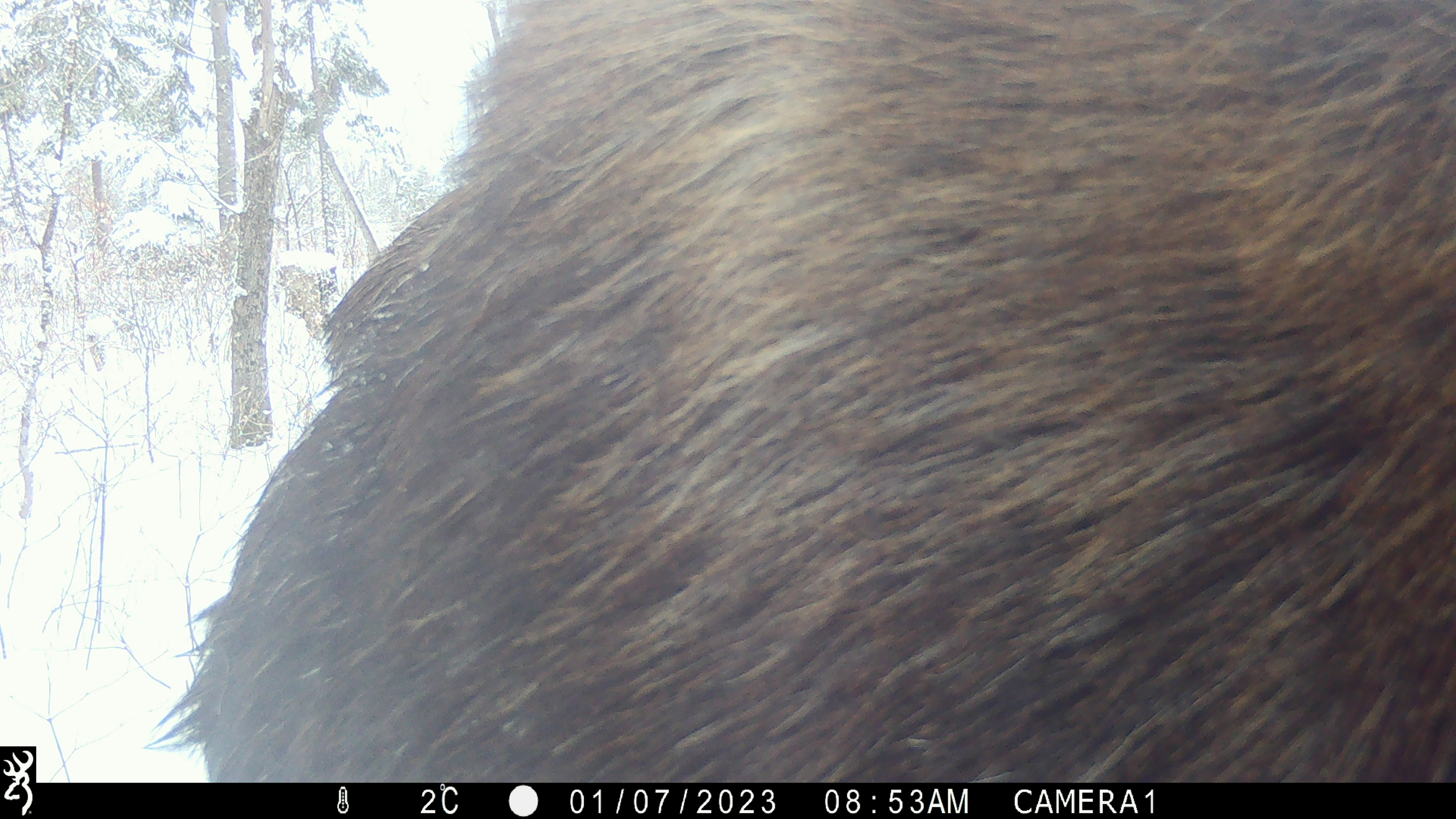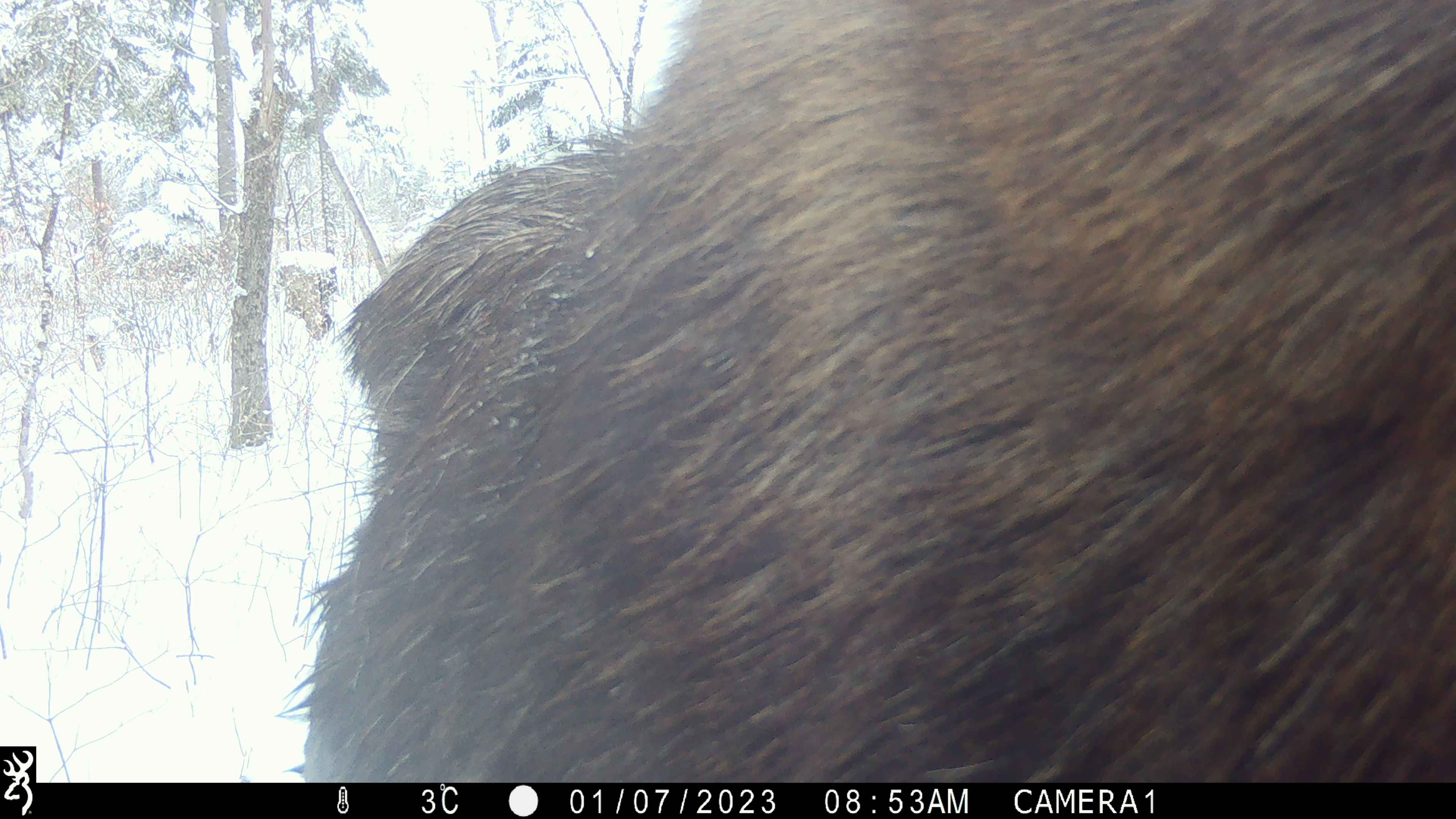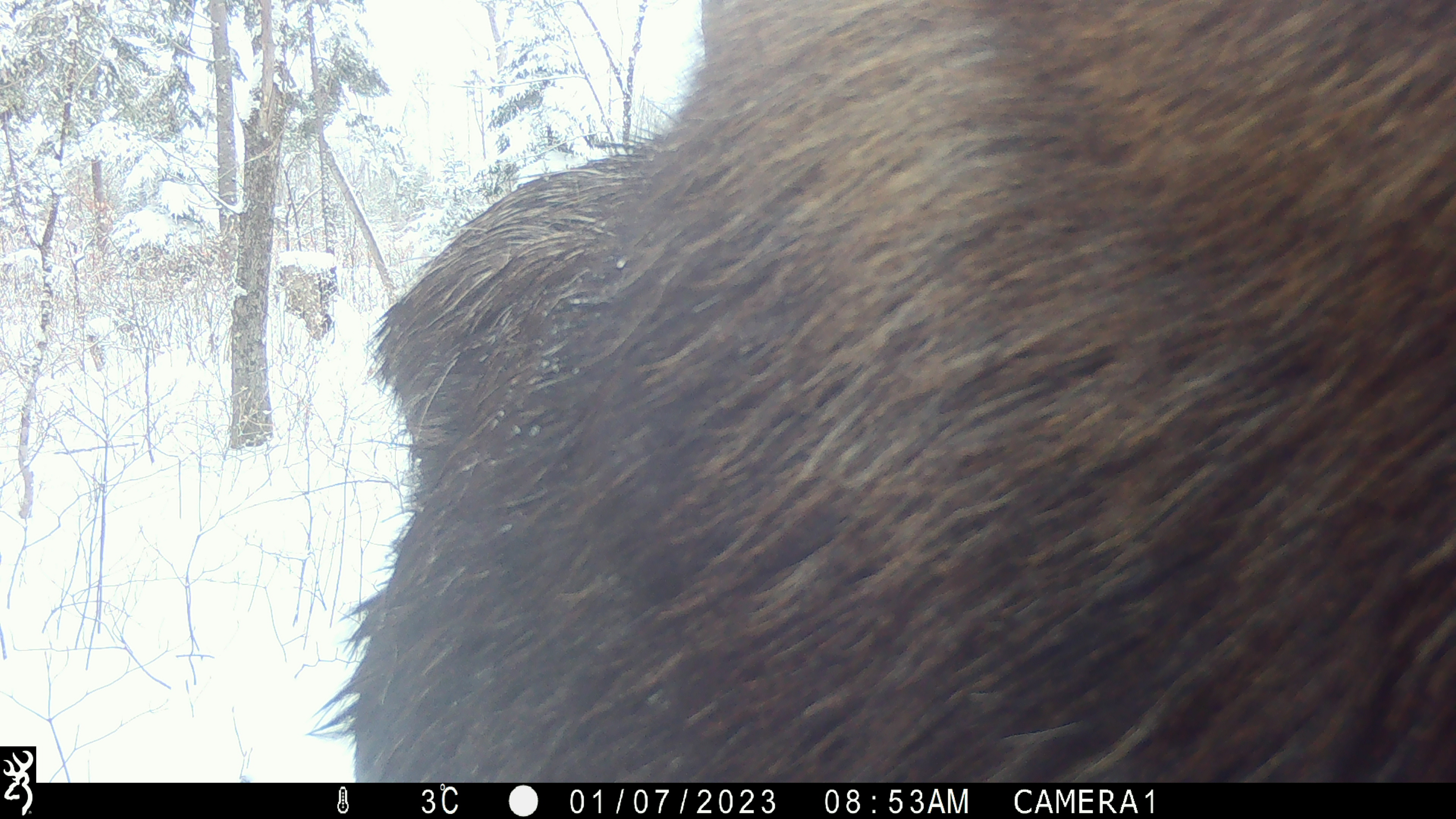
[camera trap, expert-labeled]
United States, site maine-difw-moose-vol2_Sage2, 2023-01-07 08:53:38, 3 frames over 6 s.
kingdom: Animalia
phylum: Chordata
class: Mammalia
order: Artiodactyla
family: Cervidae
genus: Alces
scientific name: Alces alces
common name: moose